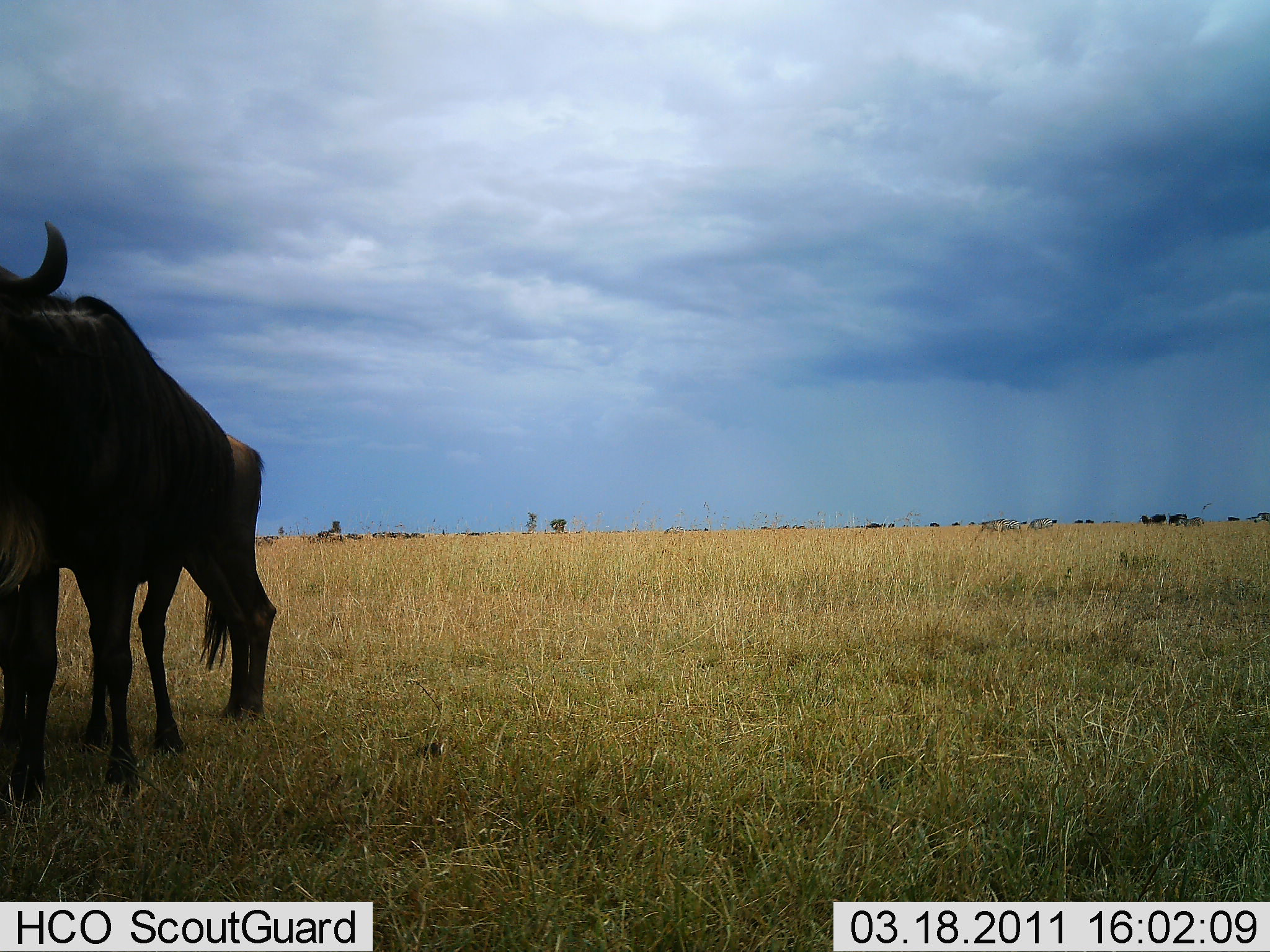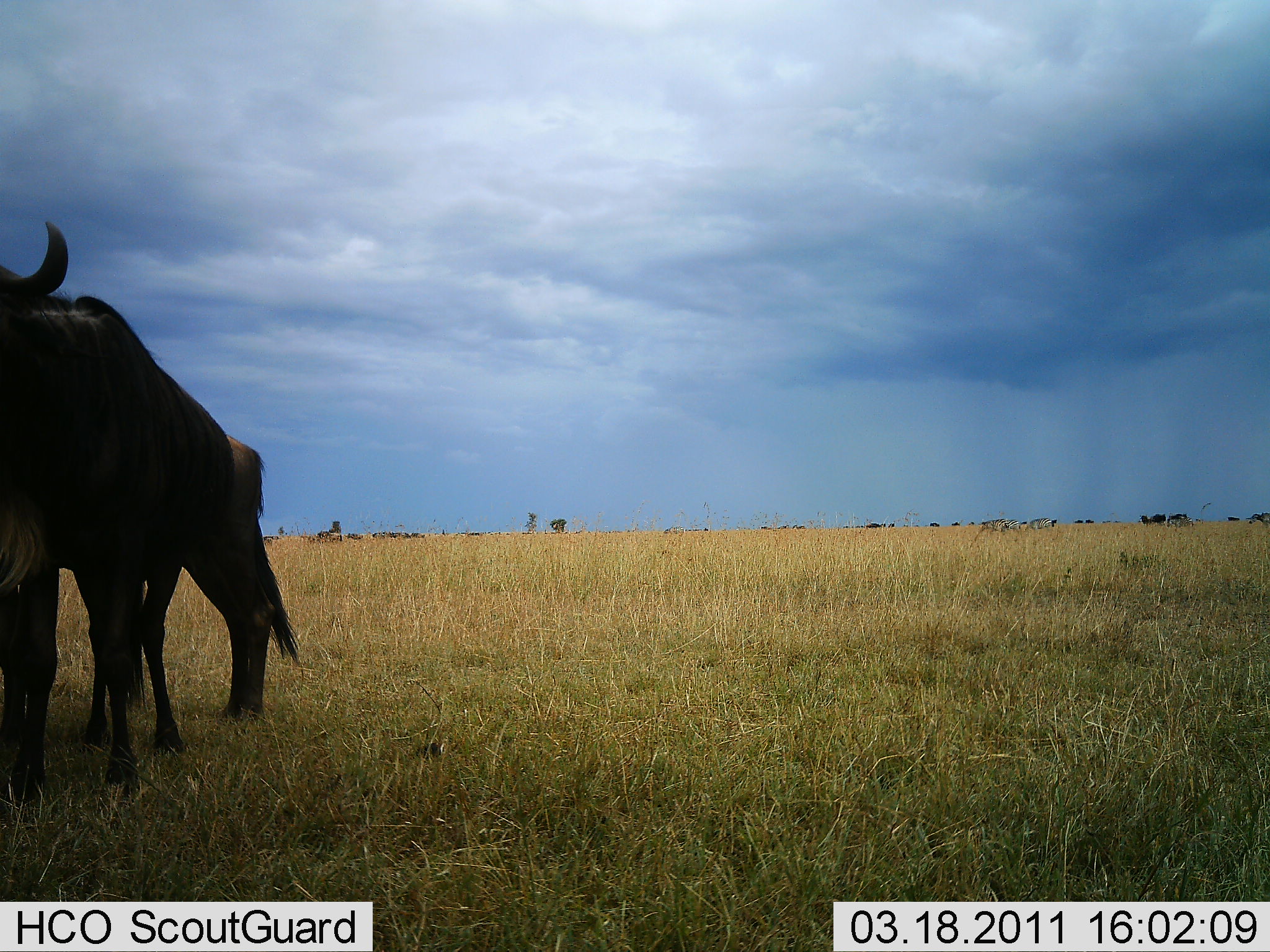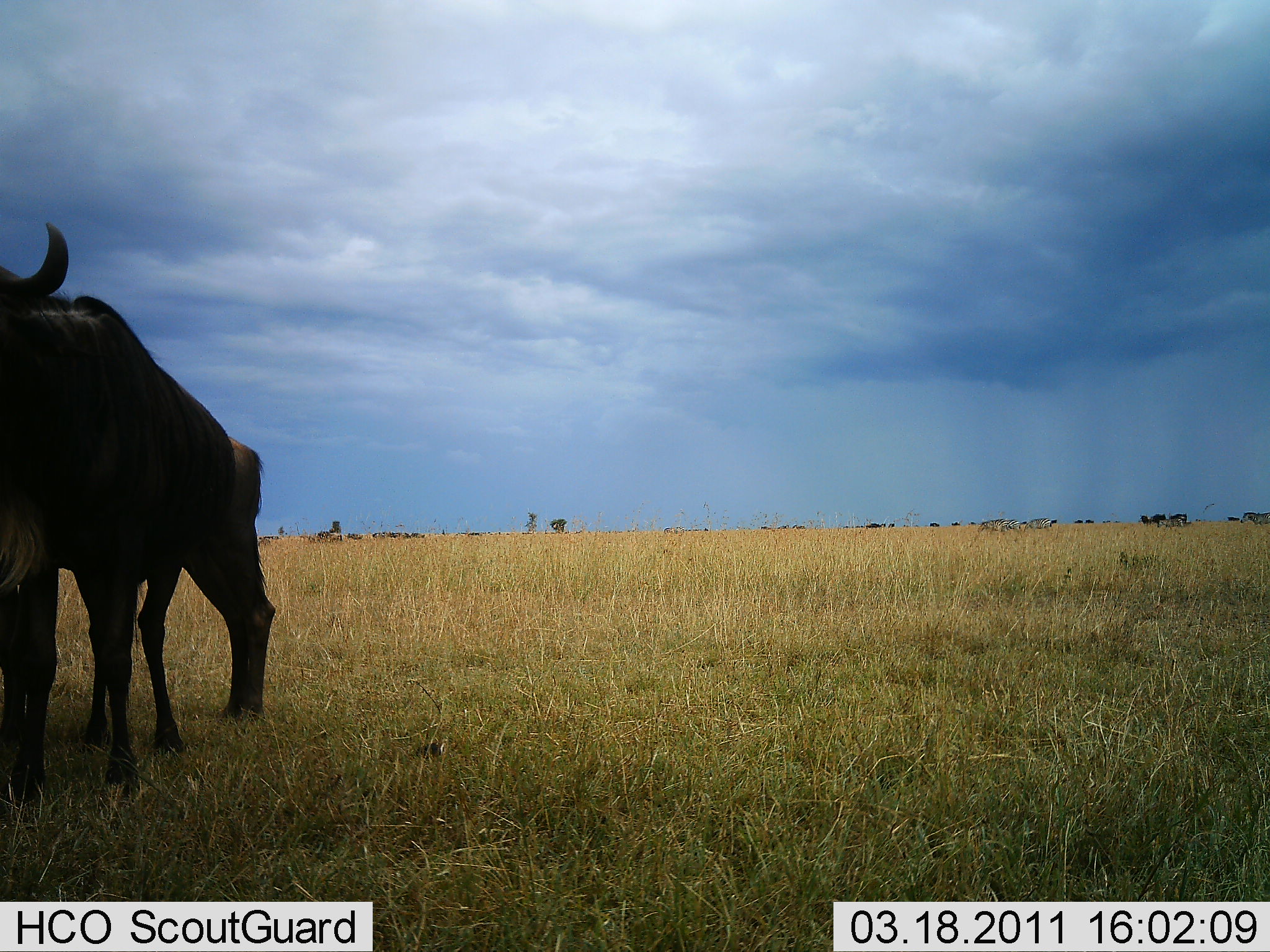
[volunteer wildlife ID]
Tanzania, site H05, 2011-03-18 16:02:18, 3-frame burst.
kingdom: Animalia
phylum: Chordata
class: Mammalia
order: Artiodactyla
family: Bovidae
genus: Connochaetes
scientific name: Connochaetes taurinus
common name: blue wildebeest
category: wildebeest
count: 2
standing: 92%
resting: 8%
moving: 8%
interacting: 0%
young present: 8%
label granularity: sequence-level